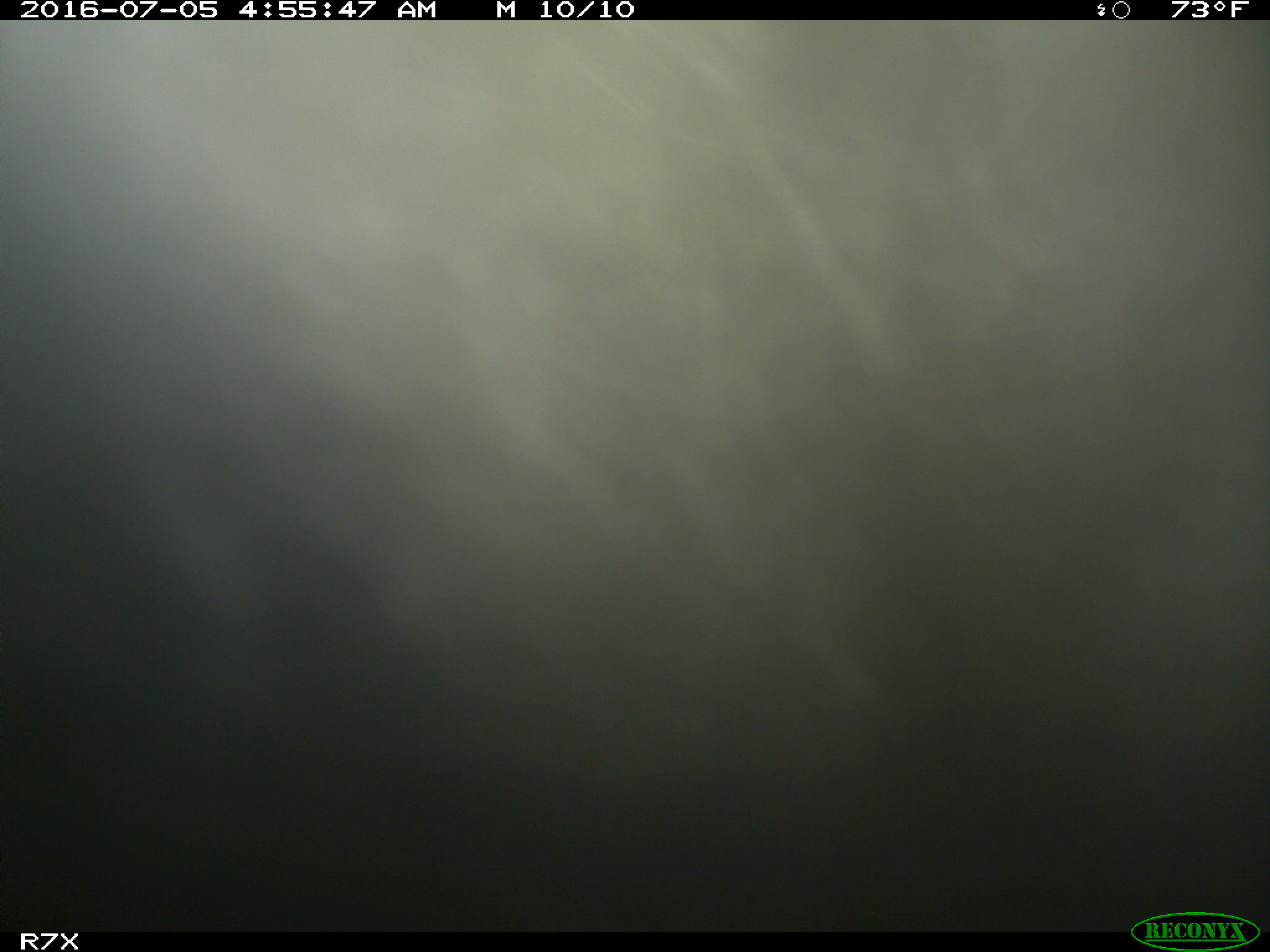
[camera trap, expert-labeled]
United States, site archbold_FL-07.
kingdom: Animalia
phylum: Chordata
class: Mammalia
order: Artiodactyla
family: Bovidae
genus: Bos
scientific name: Bos taurus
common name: domestic cow